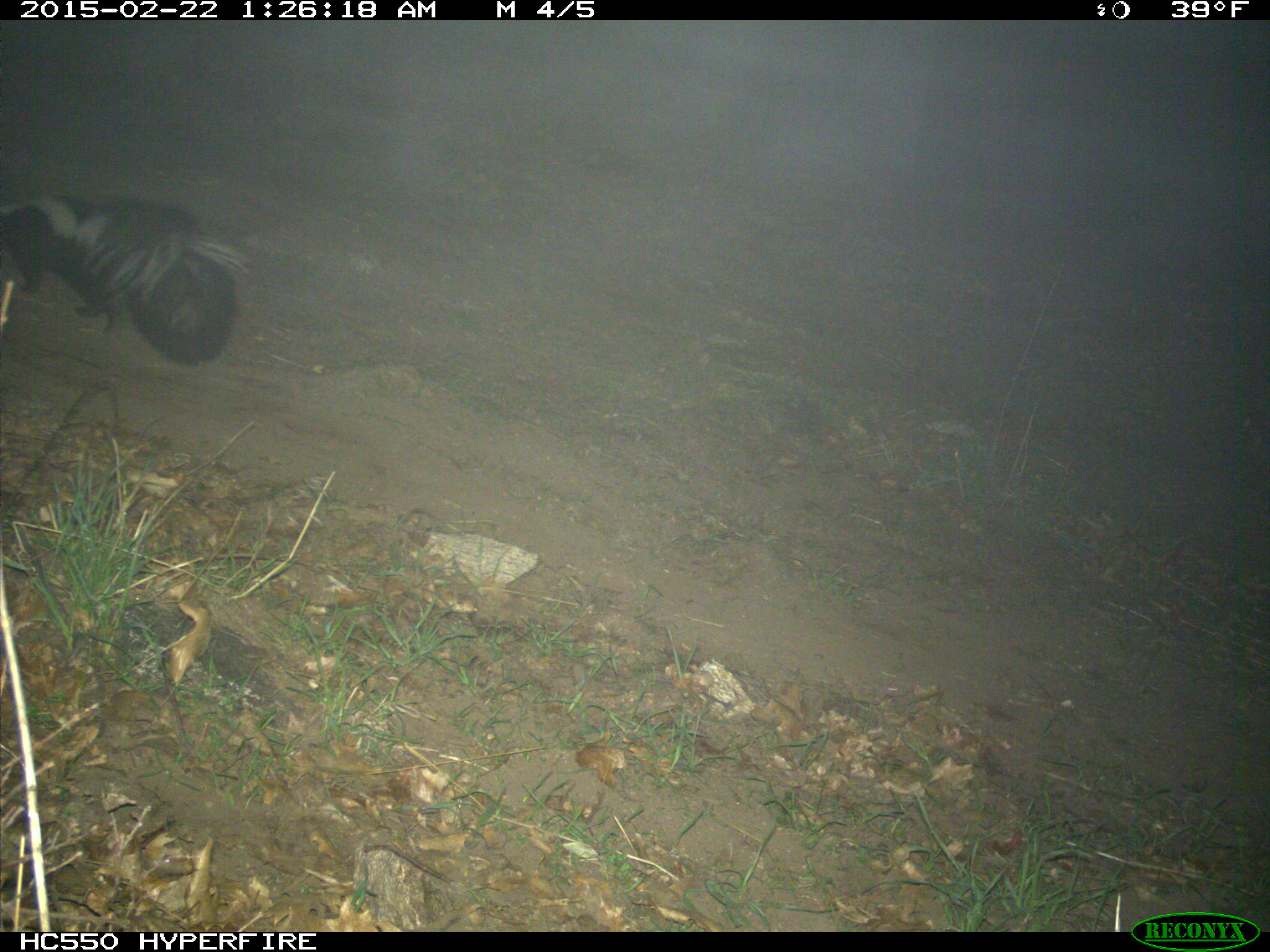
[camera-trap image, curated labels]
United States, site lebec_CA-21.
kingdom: Animalia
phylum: Chordata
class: Mammalia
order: Carnivora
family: Mephitidae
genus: Mephitis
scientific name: Mephitis mephitis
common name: striped skunk